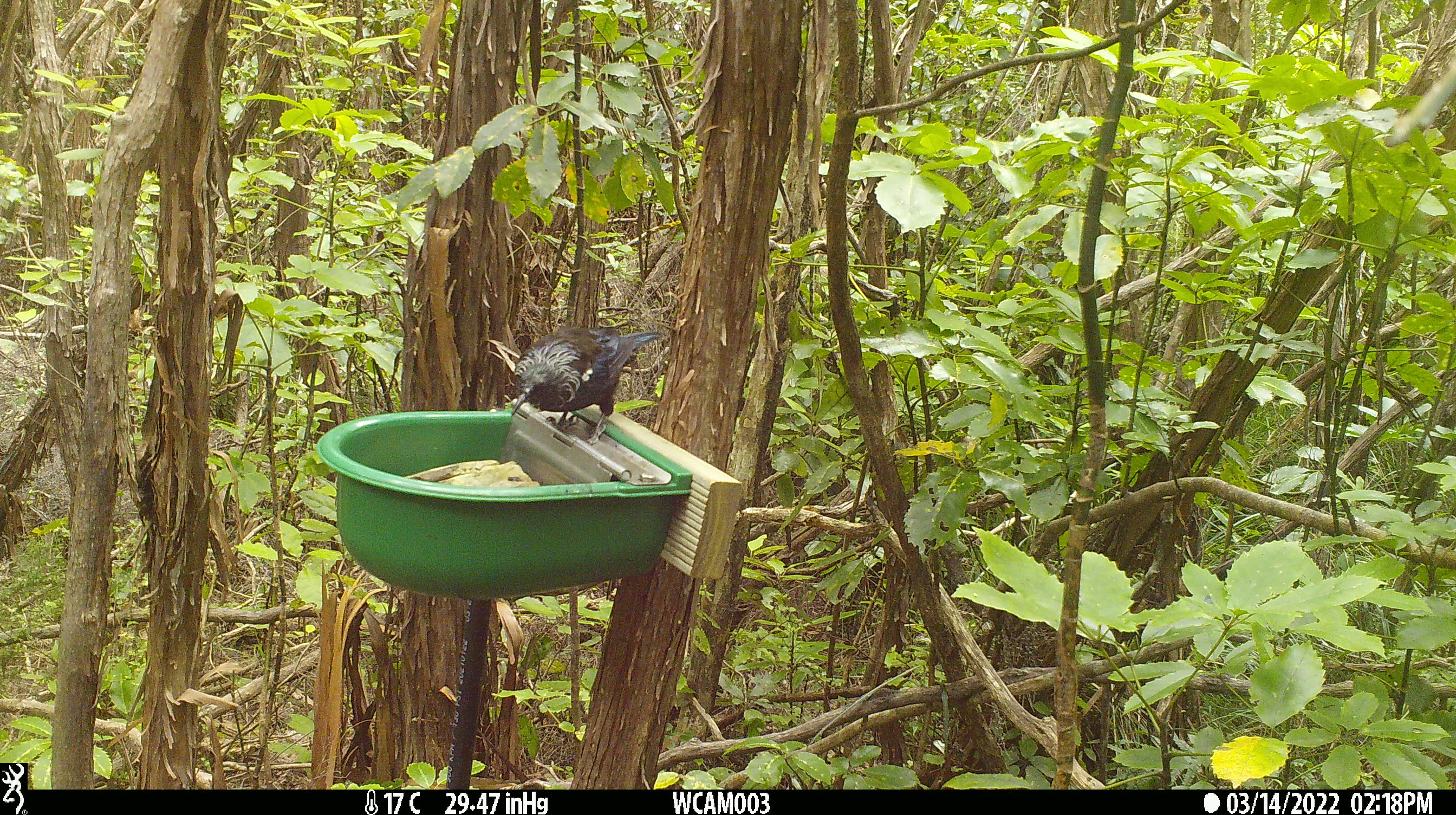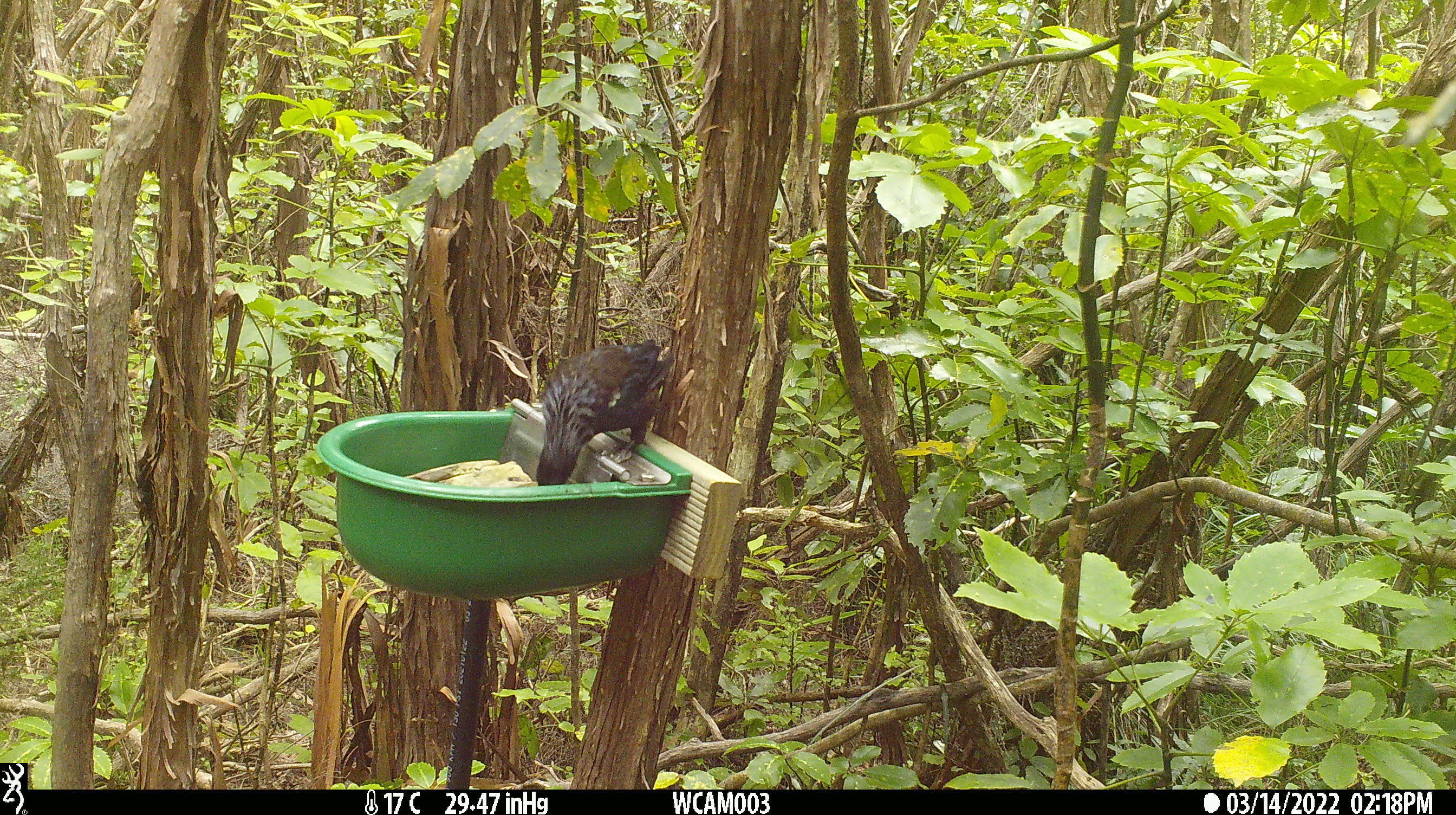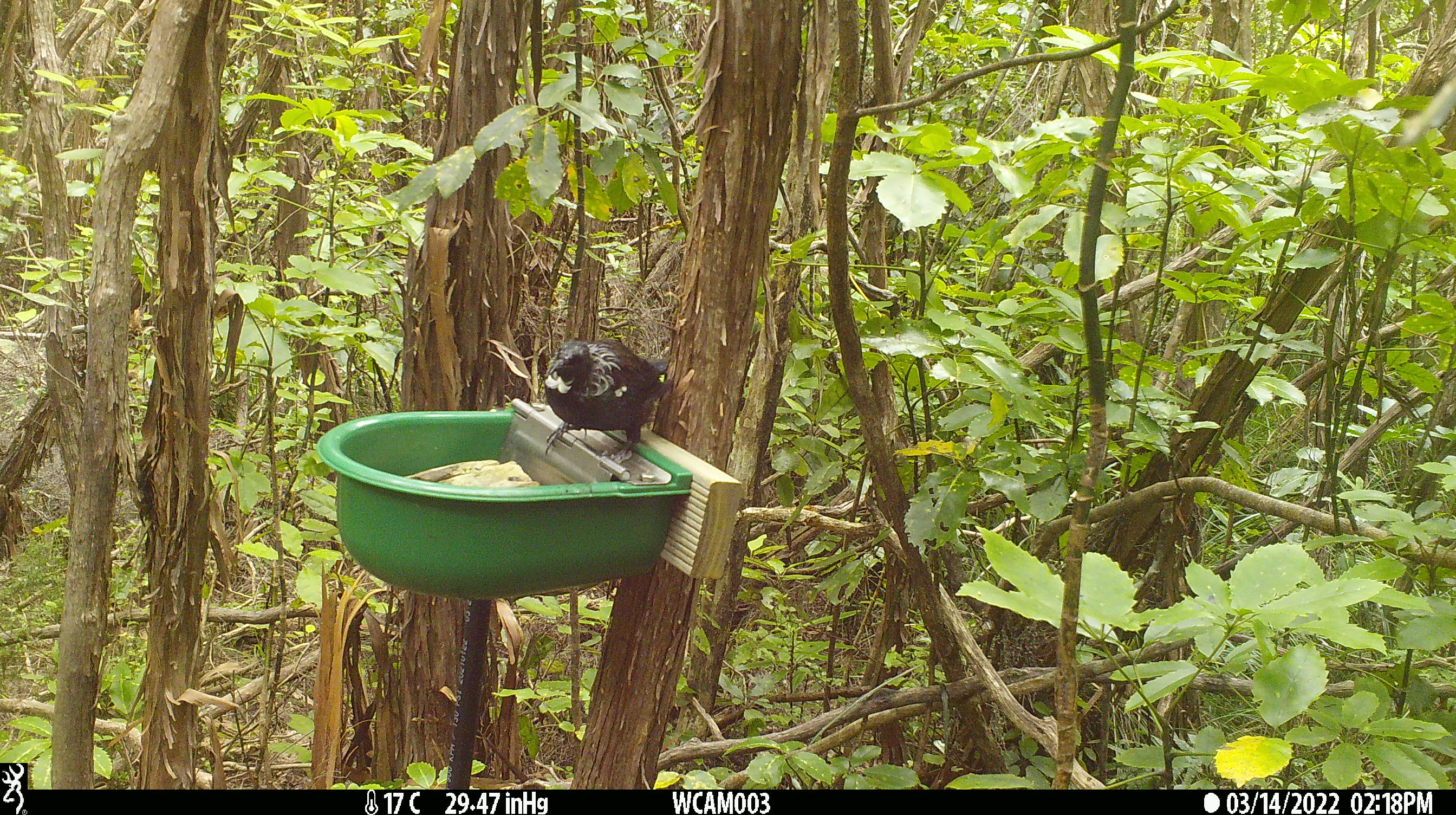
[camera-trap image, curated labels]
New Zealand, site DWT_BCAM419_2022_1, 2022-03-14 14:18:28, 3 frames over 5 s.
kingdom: Animalia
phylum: Chordata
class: Aves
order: Passeriformes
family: Meliphagidae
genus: Prosthemadera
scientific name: Prosthemadera novaeseelandiae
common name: tui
Tui (Prosthemadera novaeseelandiae).